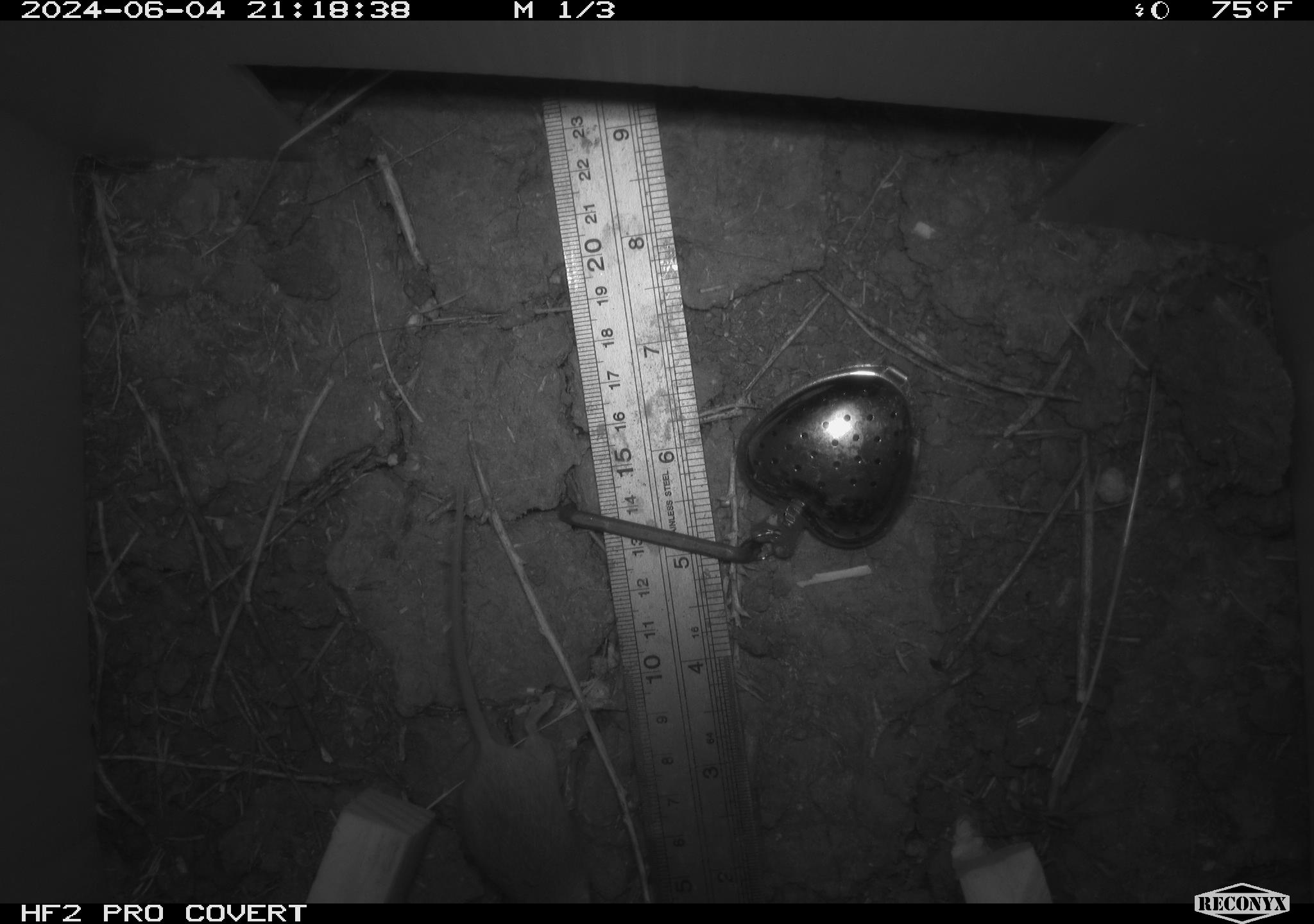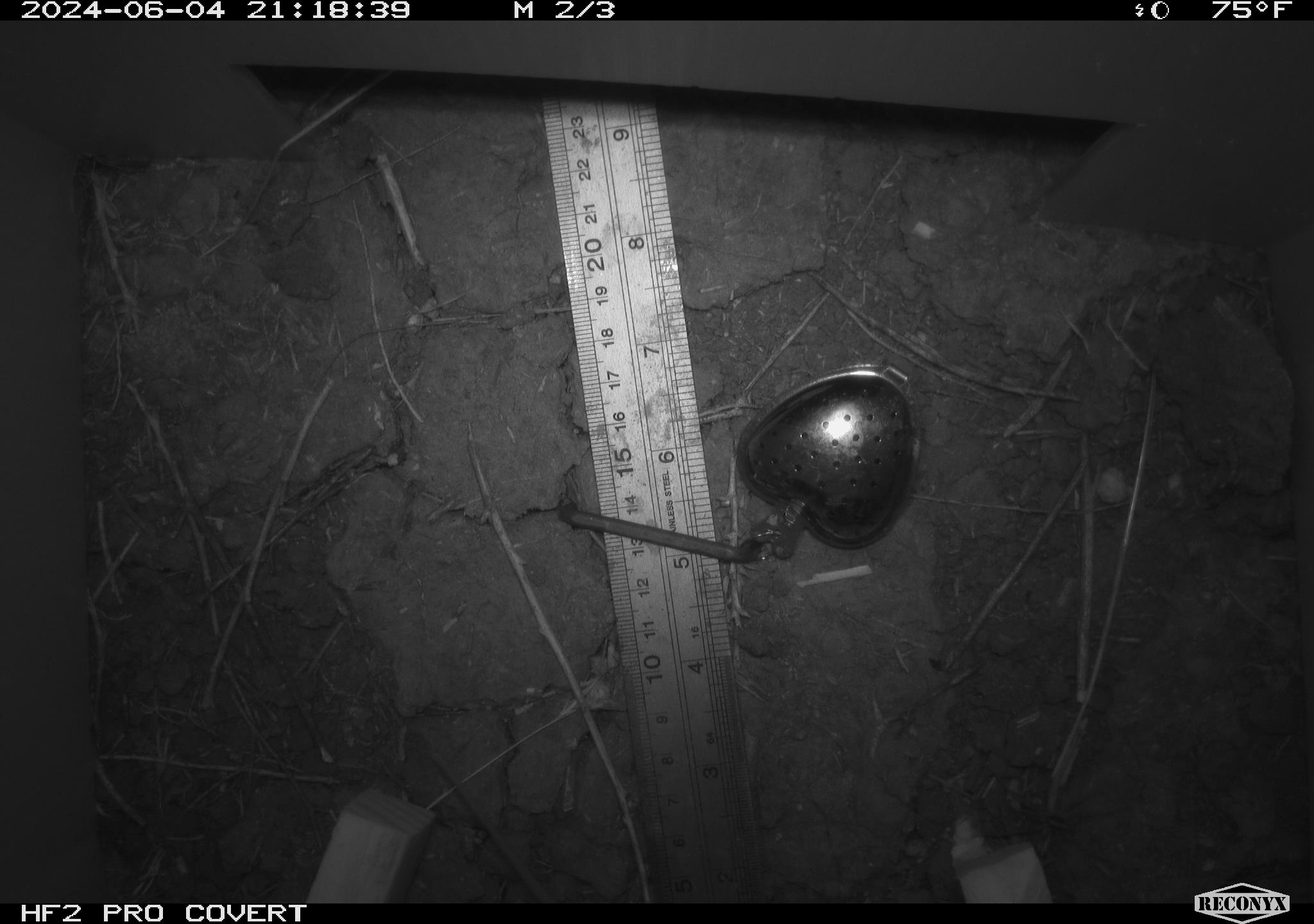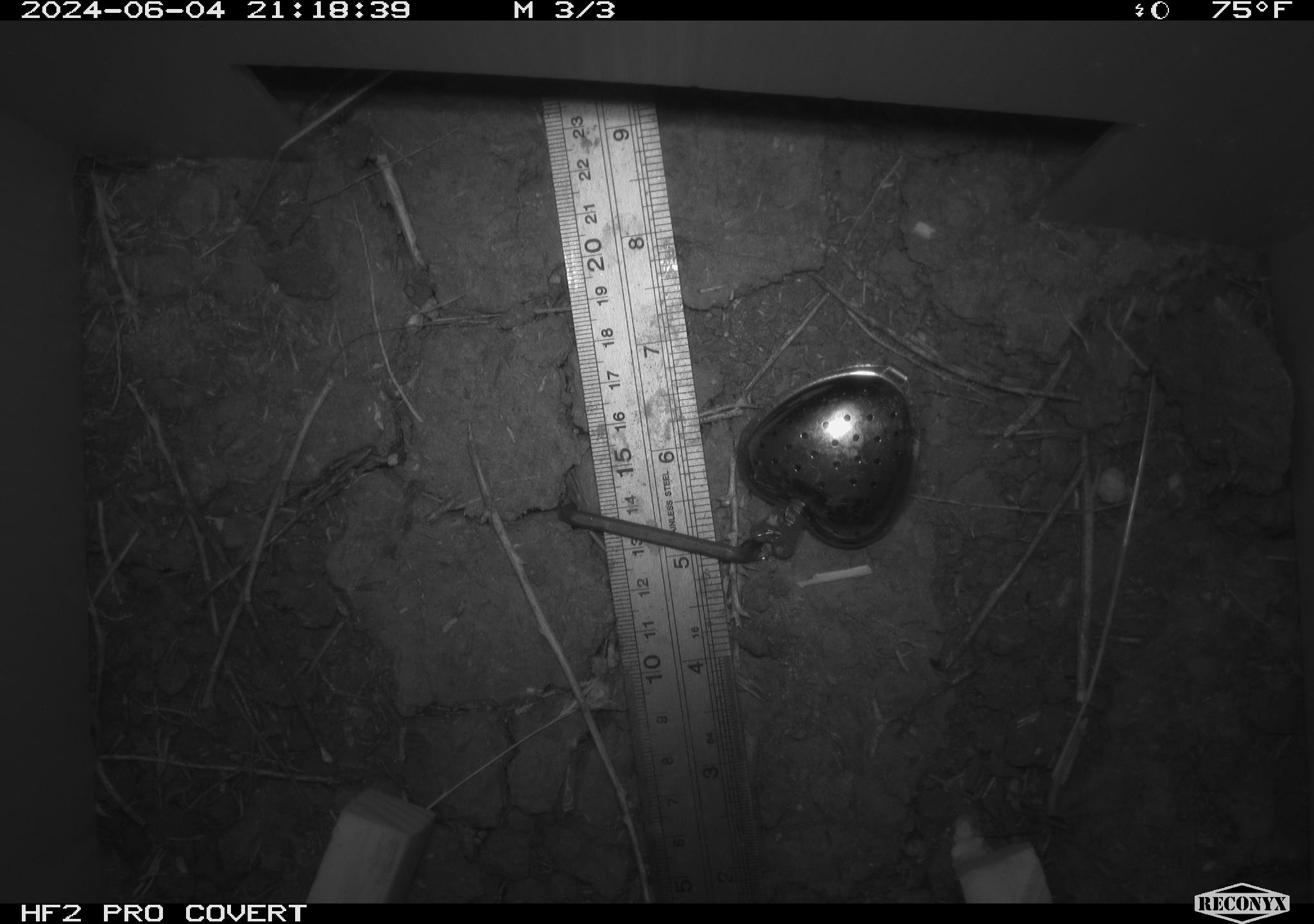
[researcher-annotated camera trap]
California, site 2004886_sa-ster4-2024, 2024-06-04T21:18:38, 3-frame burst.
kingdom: Animalia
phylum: Chordata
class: Mammalia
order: Rodentia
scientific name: Rodentia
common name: mouse species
Mouse species (Rodentia).